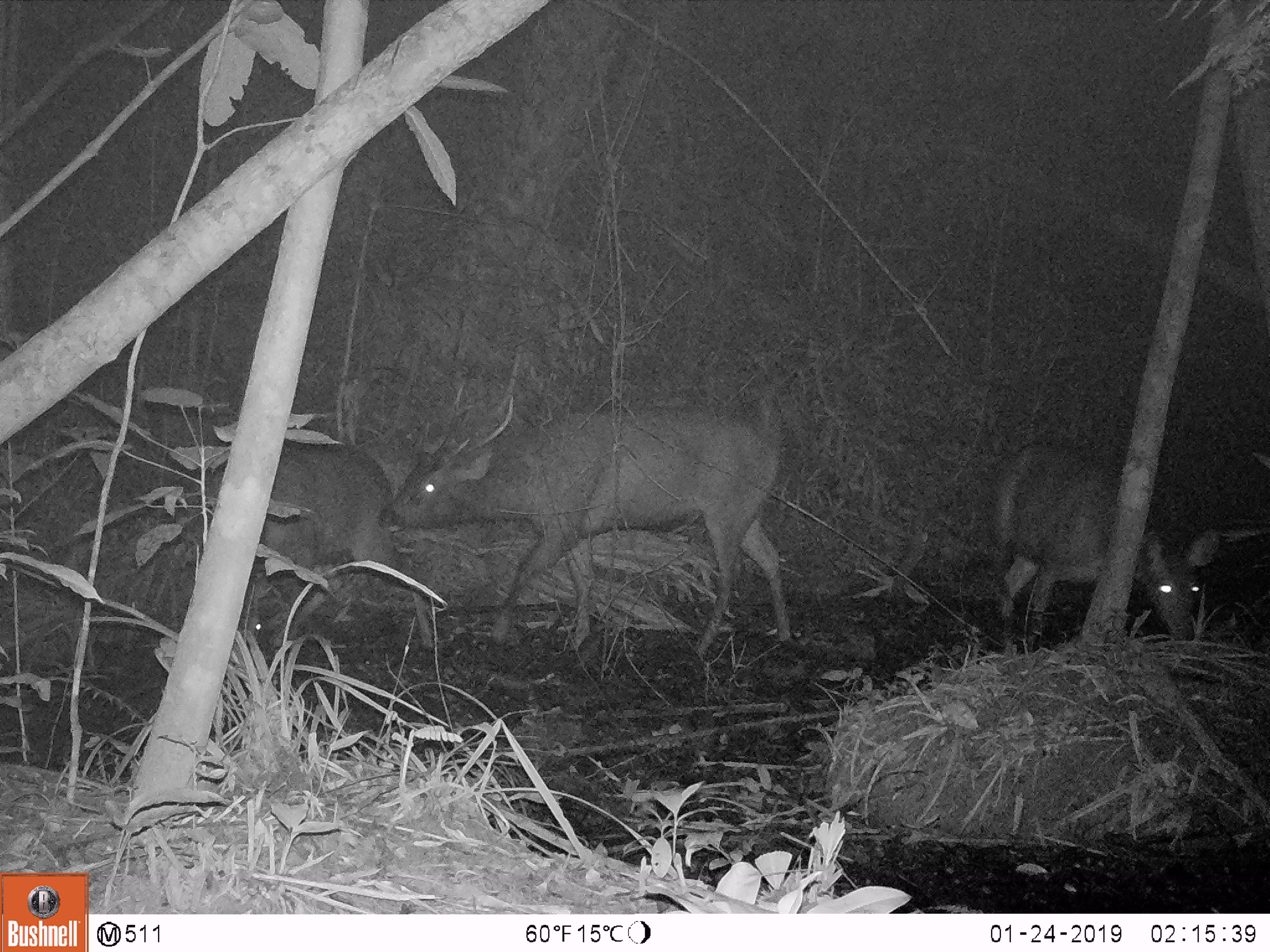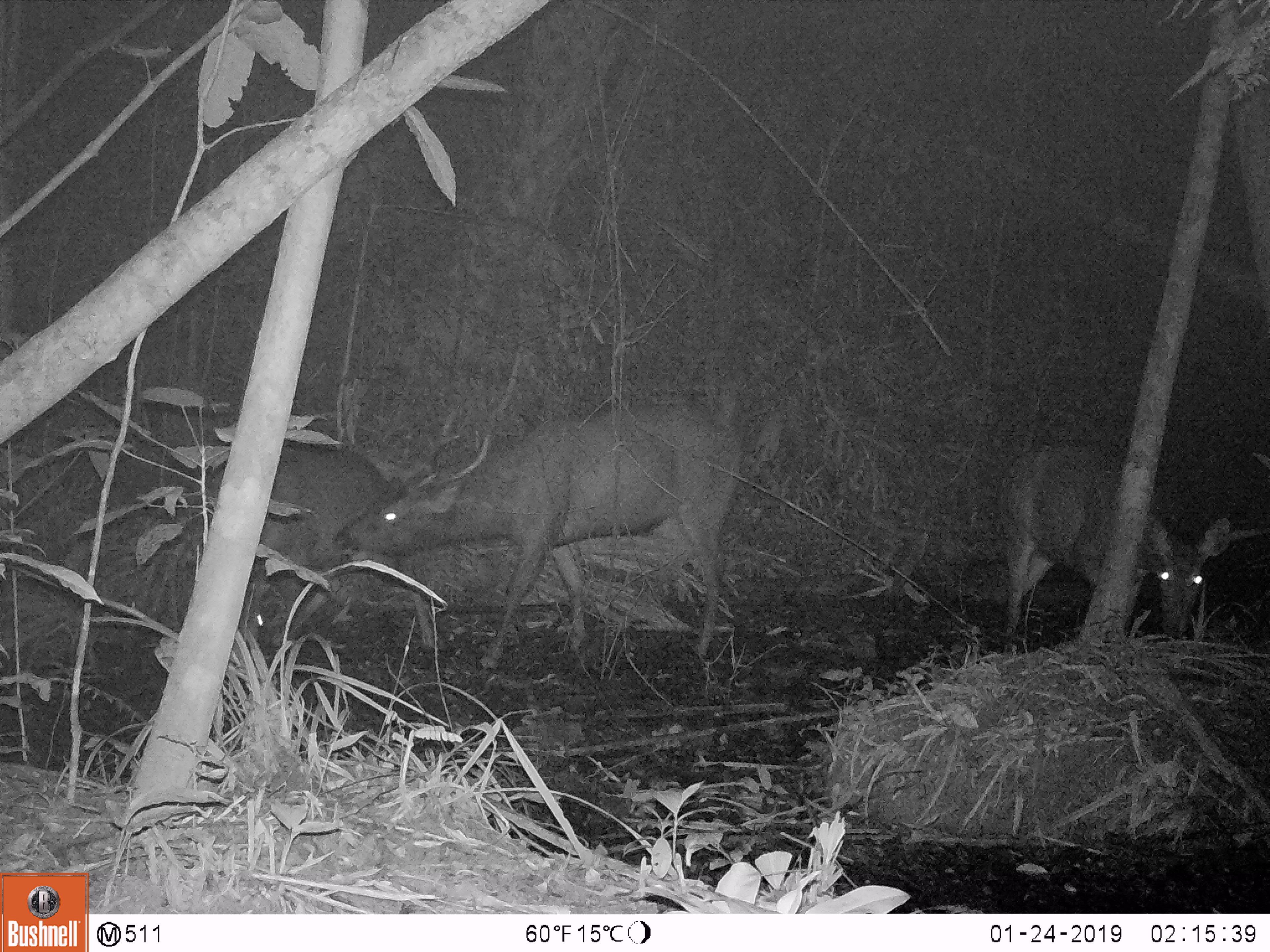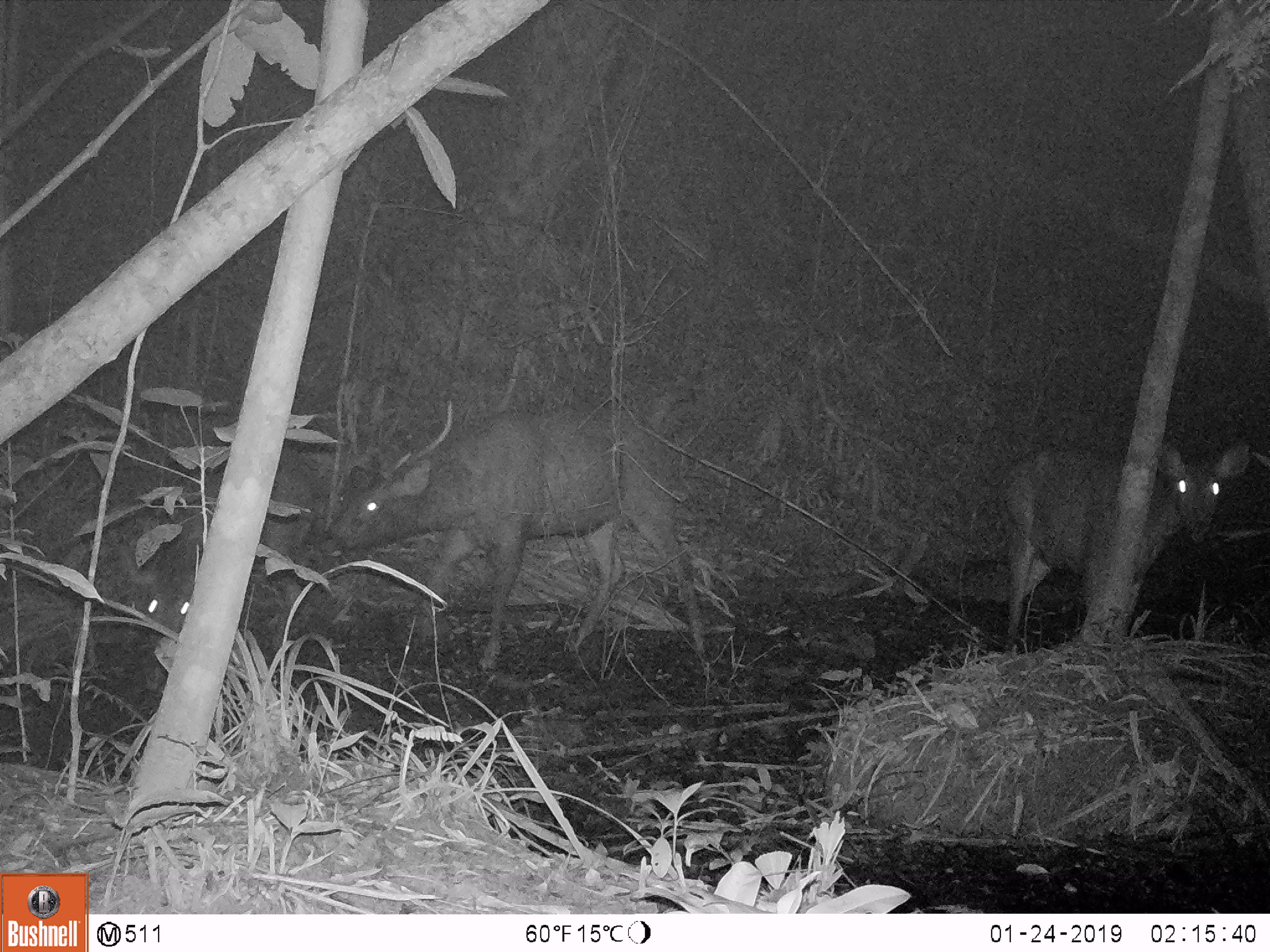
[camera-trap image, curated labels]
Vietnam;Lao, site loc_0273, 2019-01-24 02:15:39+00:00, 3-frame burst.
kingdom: Animalia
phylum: Chordata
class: Mammalia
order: Artiodactyla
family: Cervidae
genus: Rusa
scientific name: Rusa unicolor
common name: sambar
Sambar (Rusa unicolor). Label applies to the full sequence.